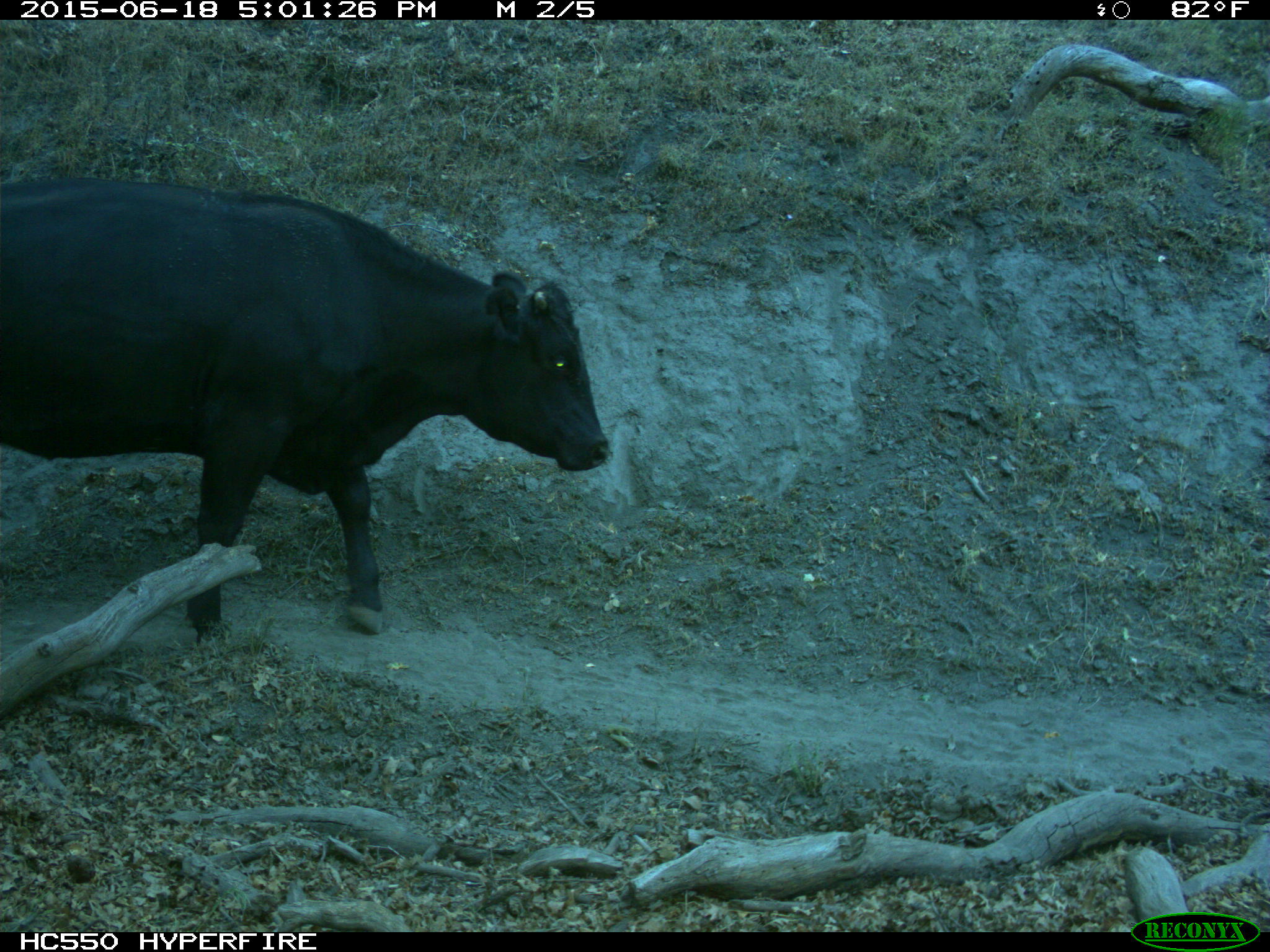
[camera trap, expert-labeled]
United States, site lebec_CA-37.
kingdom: Animalia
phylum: Chordata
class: Mammalia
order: Artiodactyla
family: Bovidae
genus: Bos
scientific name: Bos taurus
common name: domestic cow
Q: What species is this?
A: Bos taurus (domestic cow).